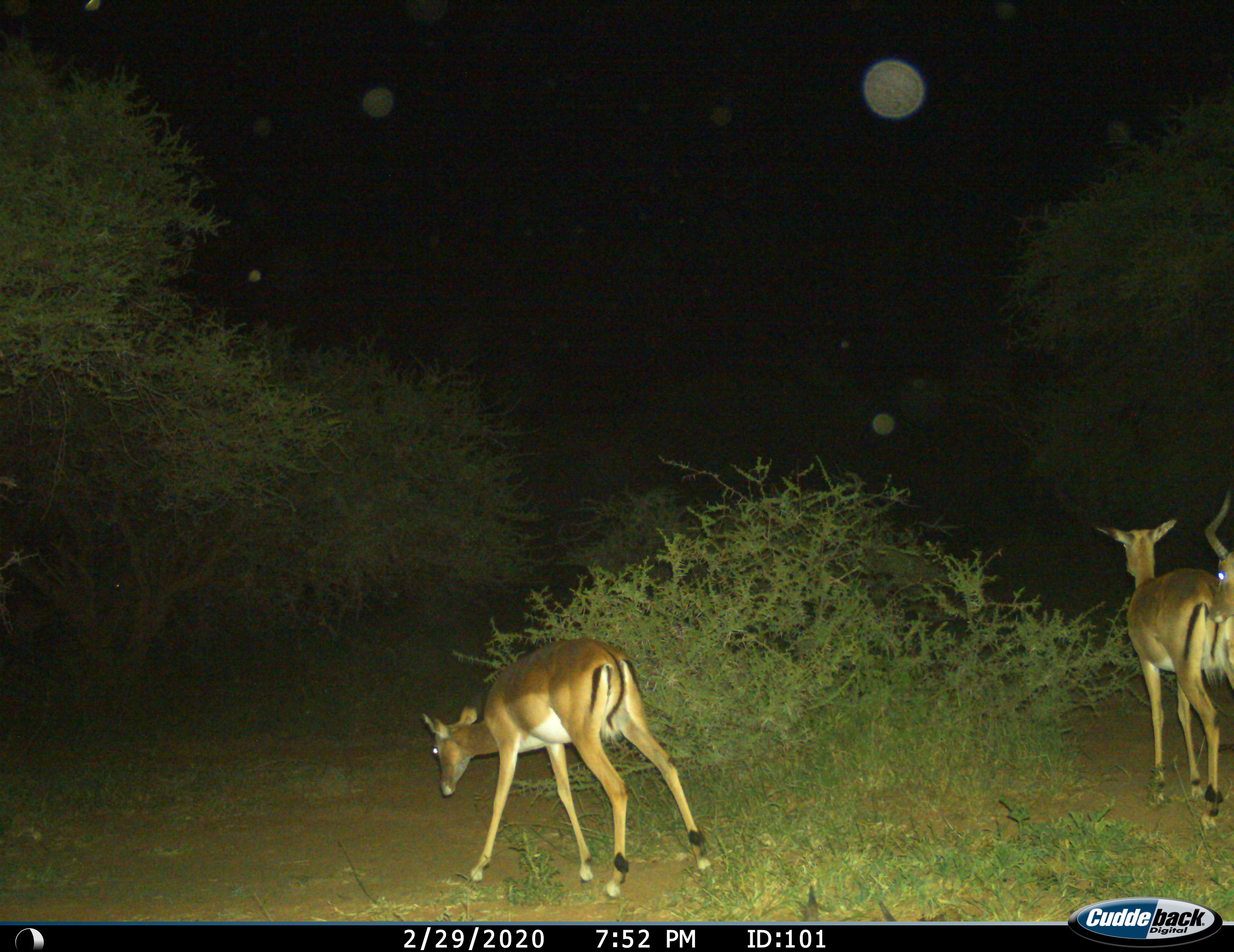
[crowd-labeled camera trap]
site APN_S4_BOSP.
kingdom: Animalia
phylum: Chordata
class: Mammalia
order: Artiodactyla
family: Bovidae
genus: Aepyceros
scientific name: Aepyceros melampus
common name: impala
Impala (Aepyceros melampus), count 3. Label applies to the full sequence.